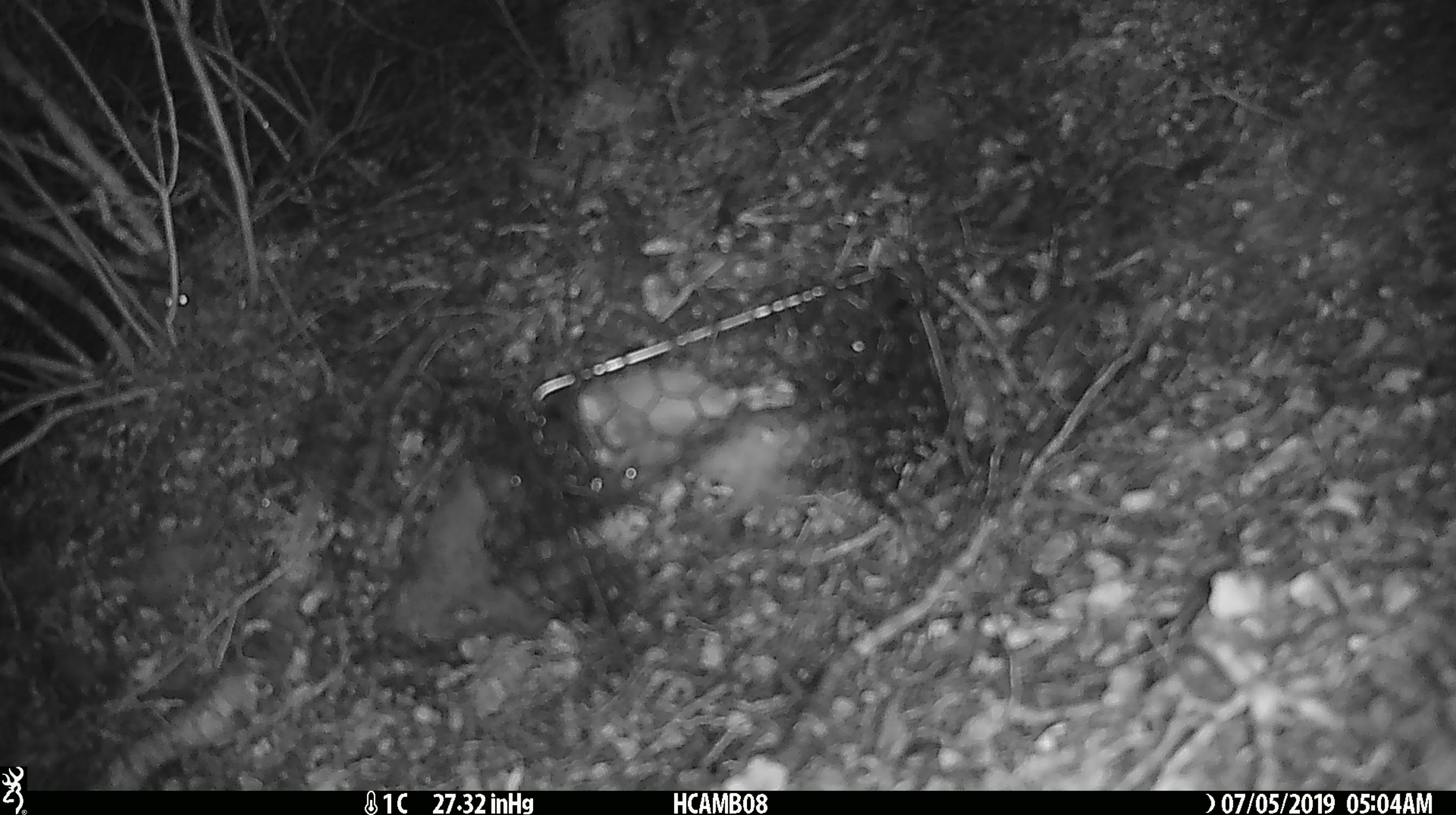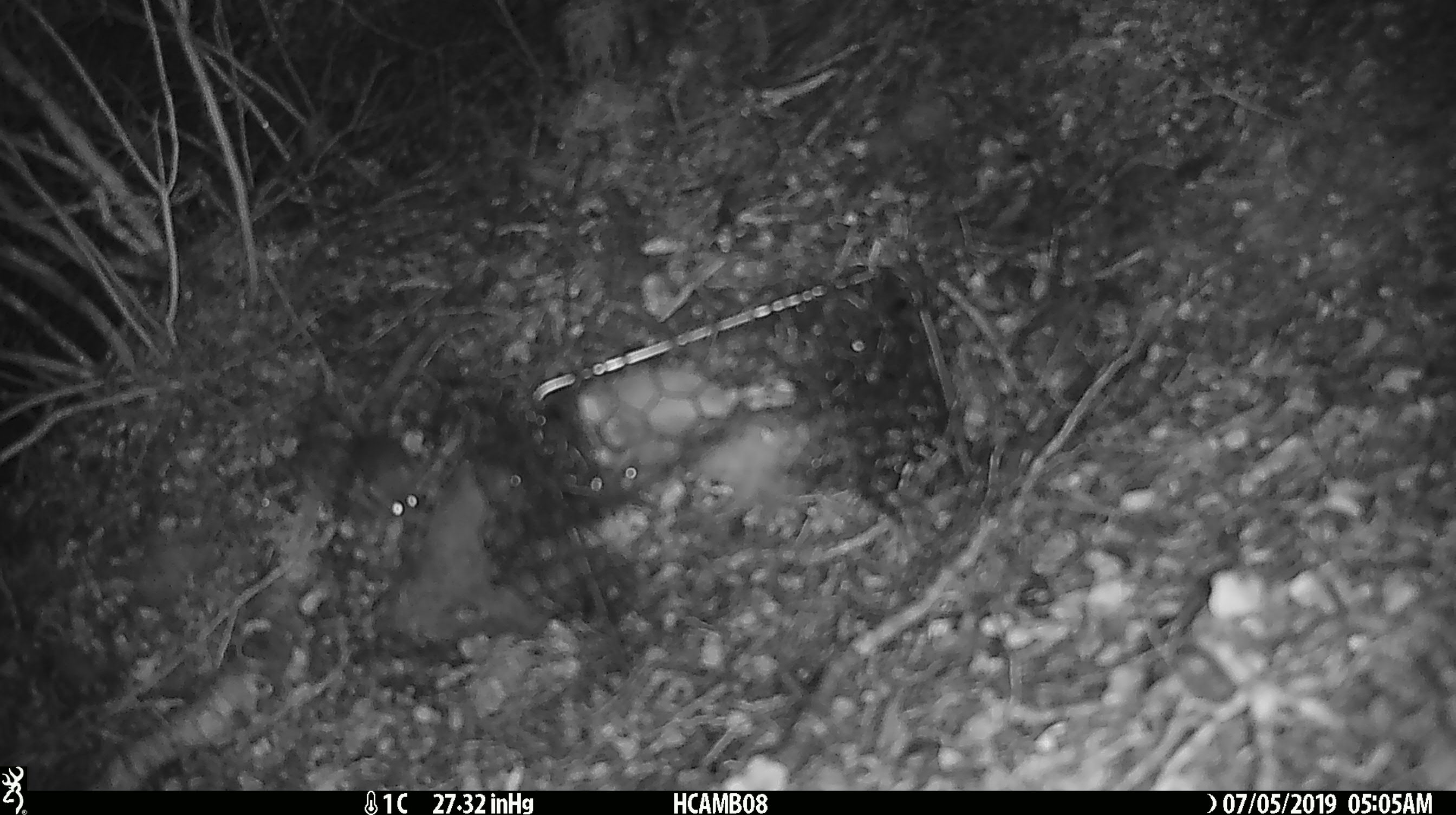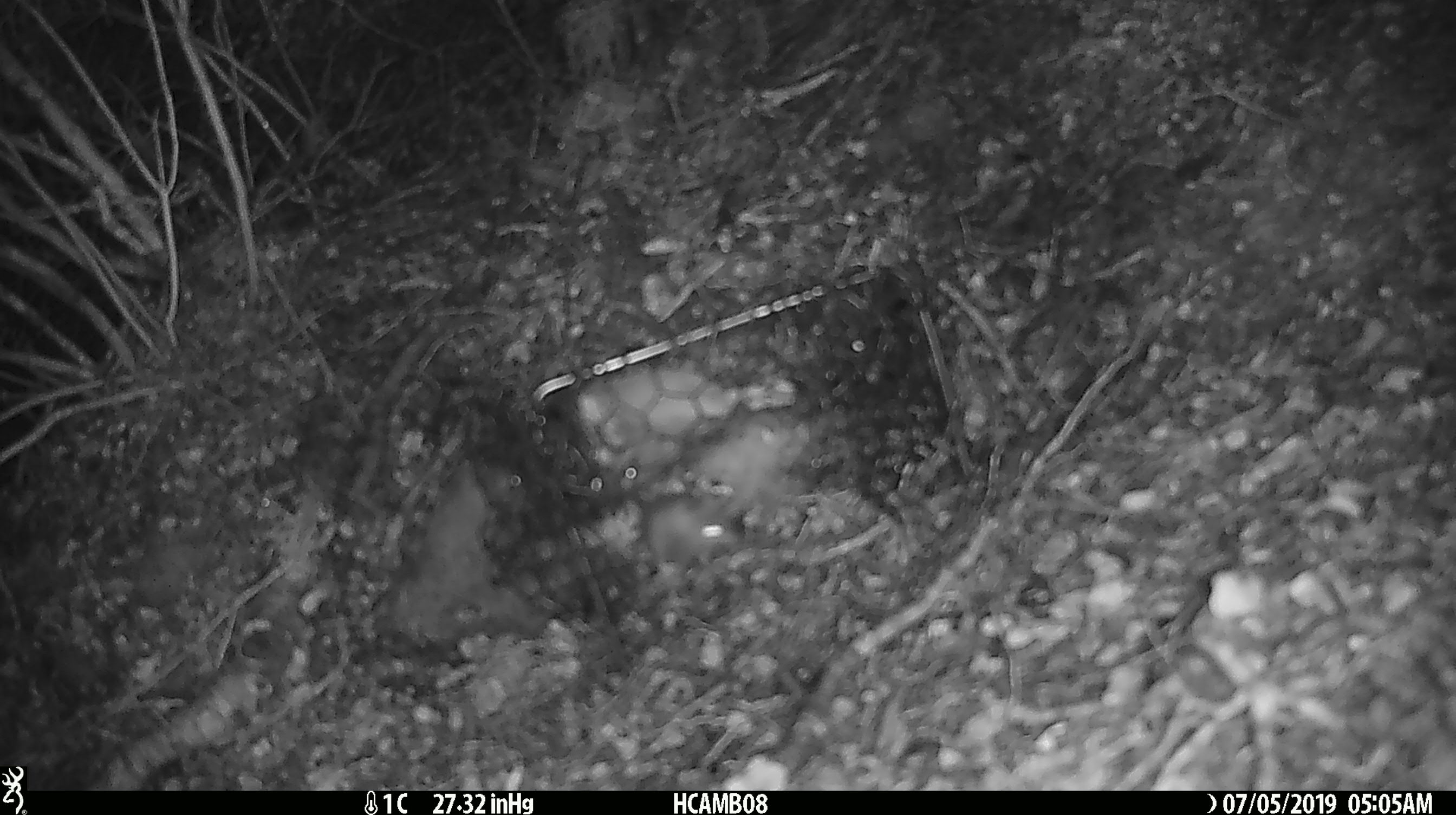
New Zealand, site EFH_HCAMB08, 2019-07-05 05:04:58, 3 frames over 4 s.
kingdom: Animalia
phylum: Chordata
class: Mammalia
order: Rodentia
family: Muridae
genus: Mus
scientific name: Mus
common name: mouse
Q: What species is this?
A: Mouse (Mus).